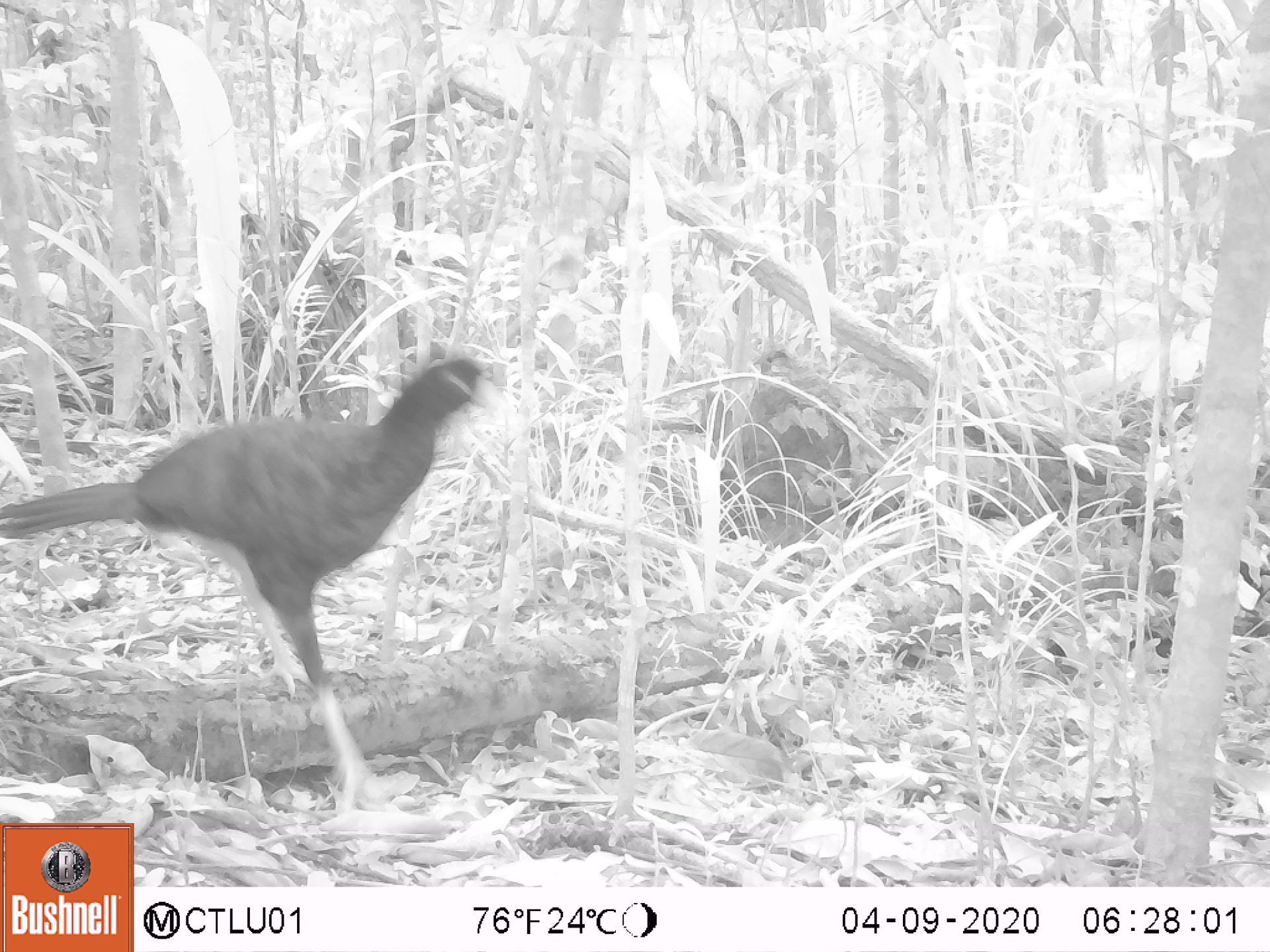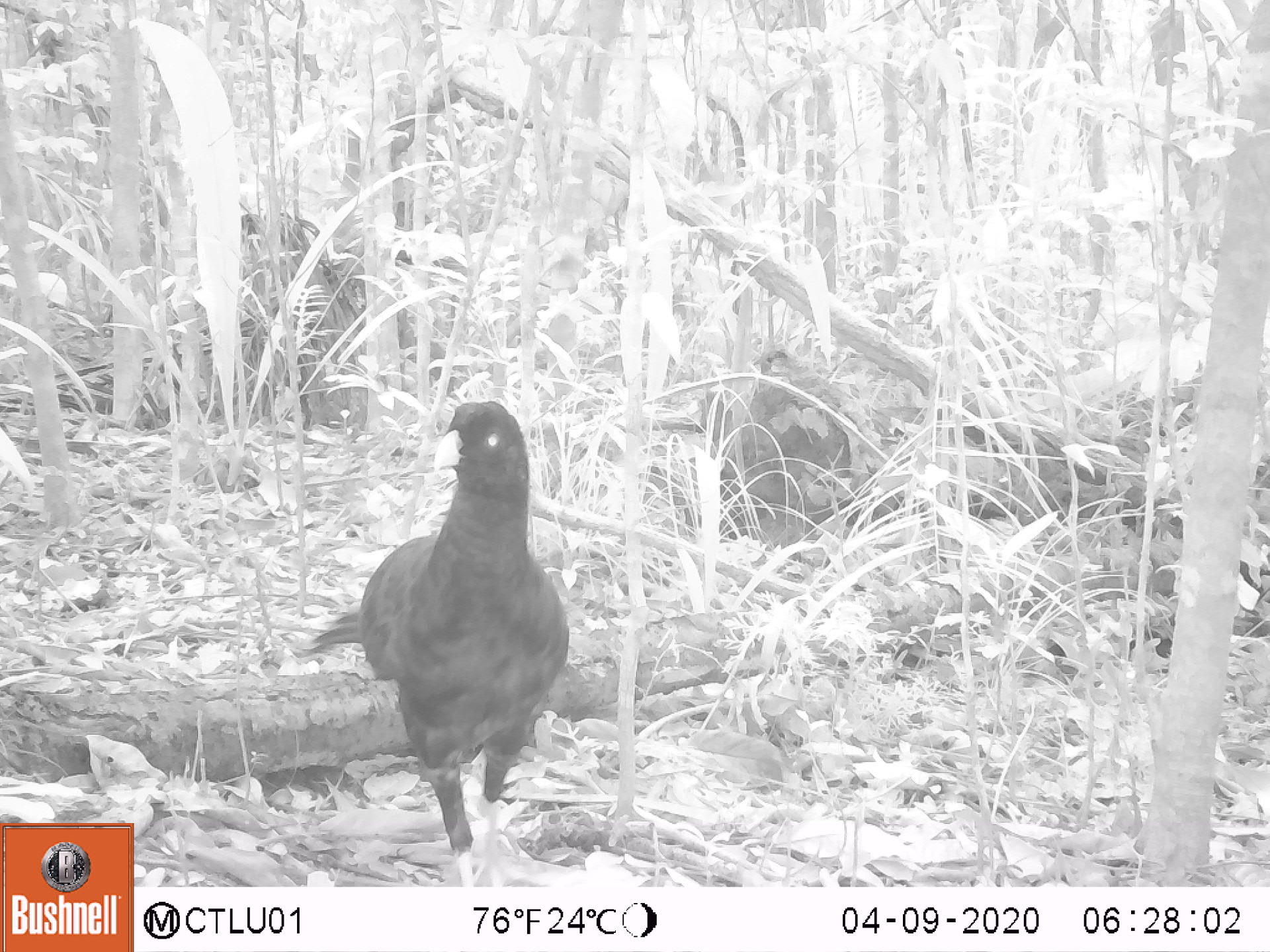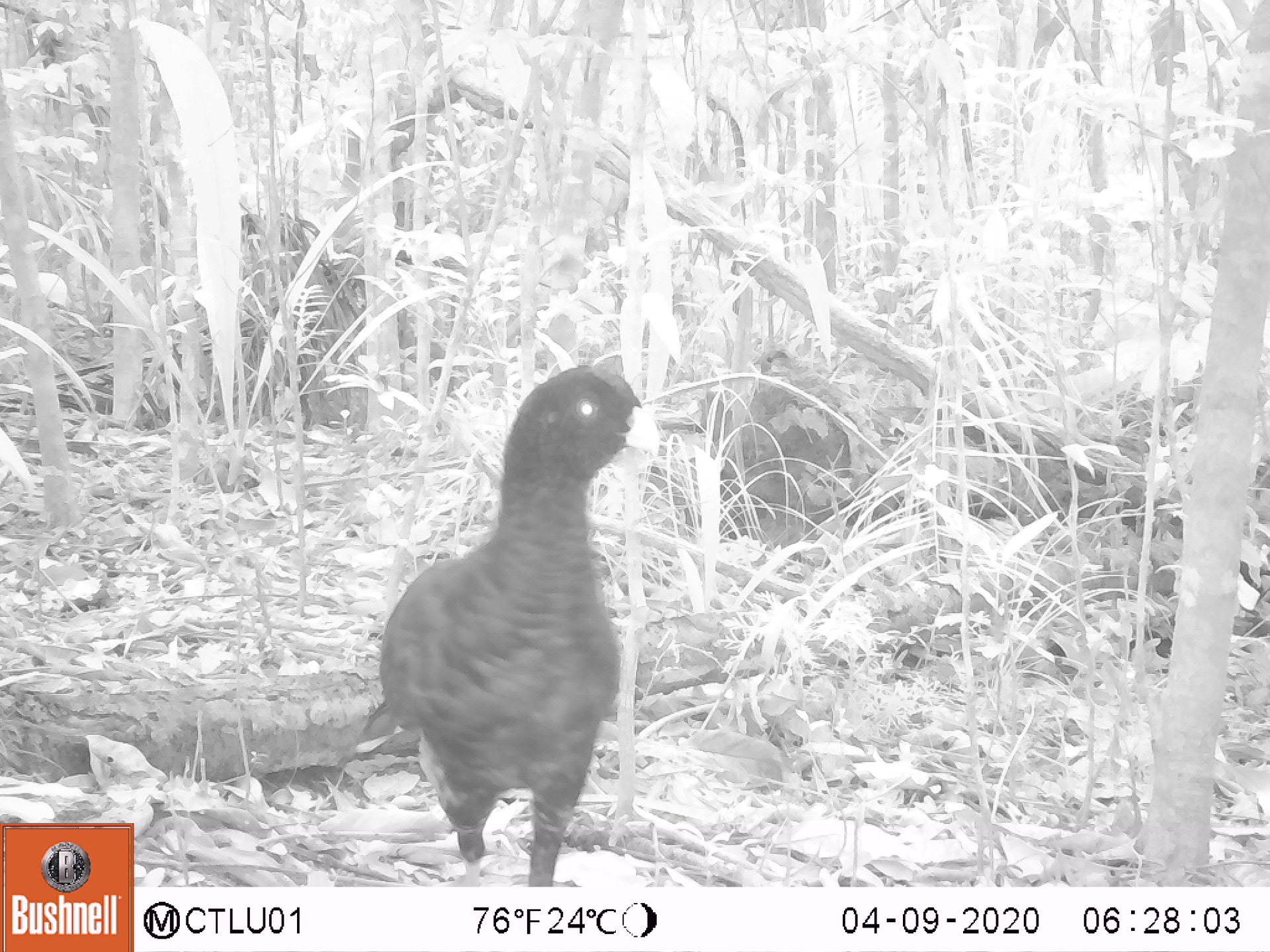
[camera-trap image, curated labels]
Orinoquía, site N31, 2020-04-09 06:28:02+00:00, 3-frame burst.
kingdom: Animalia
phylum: Chordata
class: Aves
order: Galliformes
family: Cracidae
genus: Mitu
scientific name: Mitu salvini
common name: salvin's currasow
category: salvins curassow